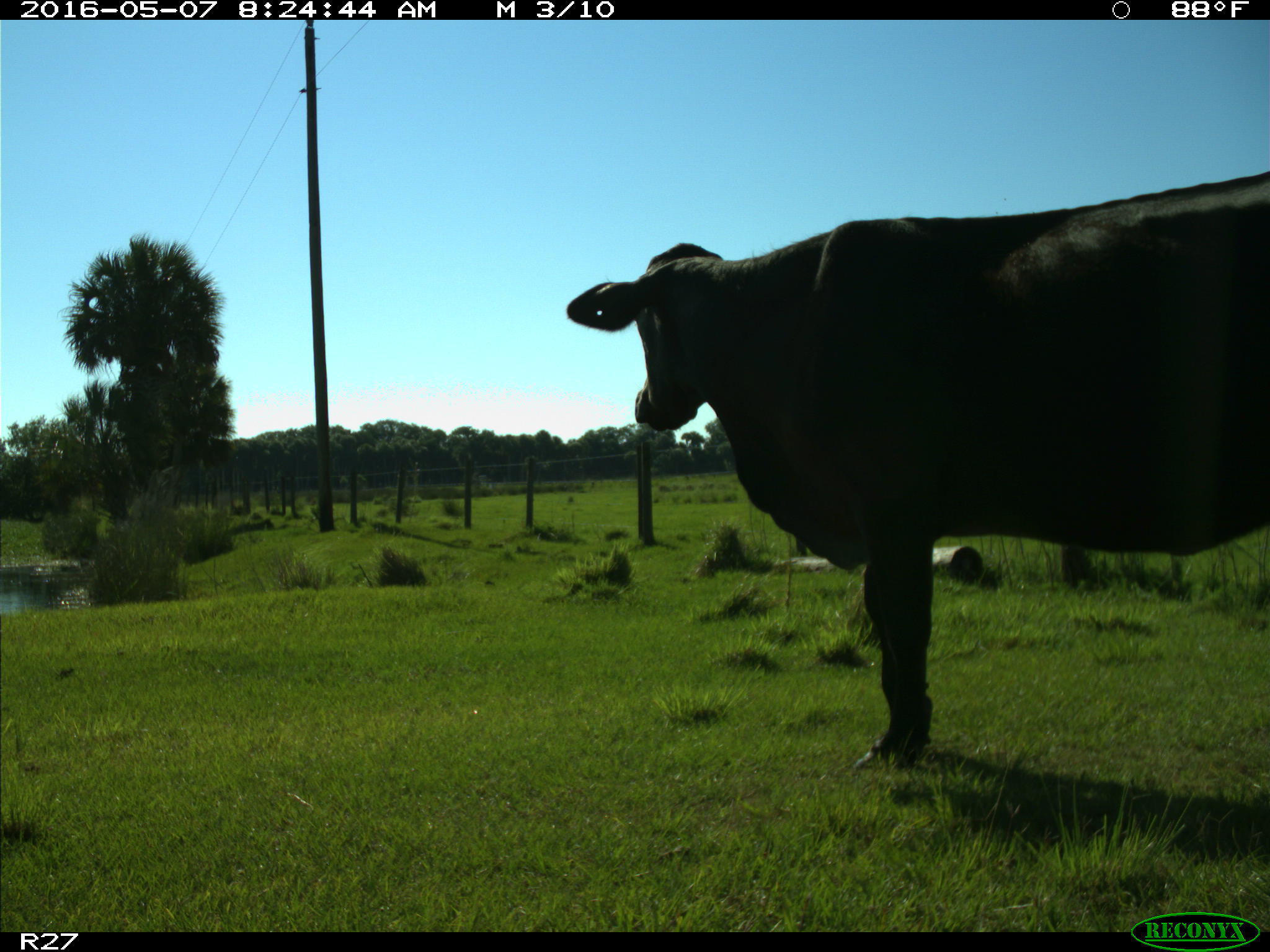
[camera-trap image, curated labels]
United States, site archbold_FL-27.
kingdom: Animalia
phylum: Chordata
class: Mammalia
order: Artiodactyla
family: Bovidae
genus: Bos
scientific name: Bos taurus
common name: domestic cow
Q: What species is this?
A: Bos taurus (domestic cow).